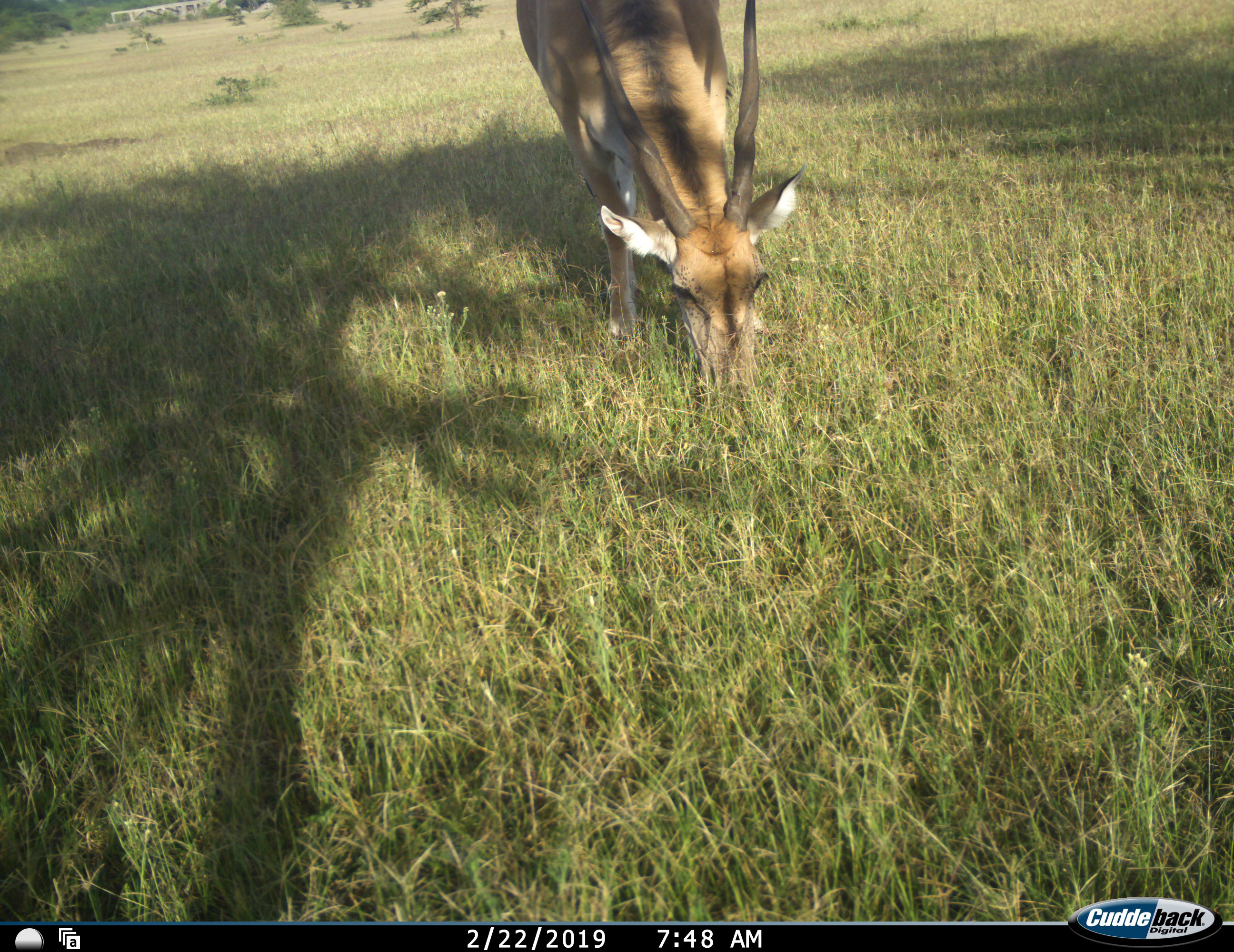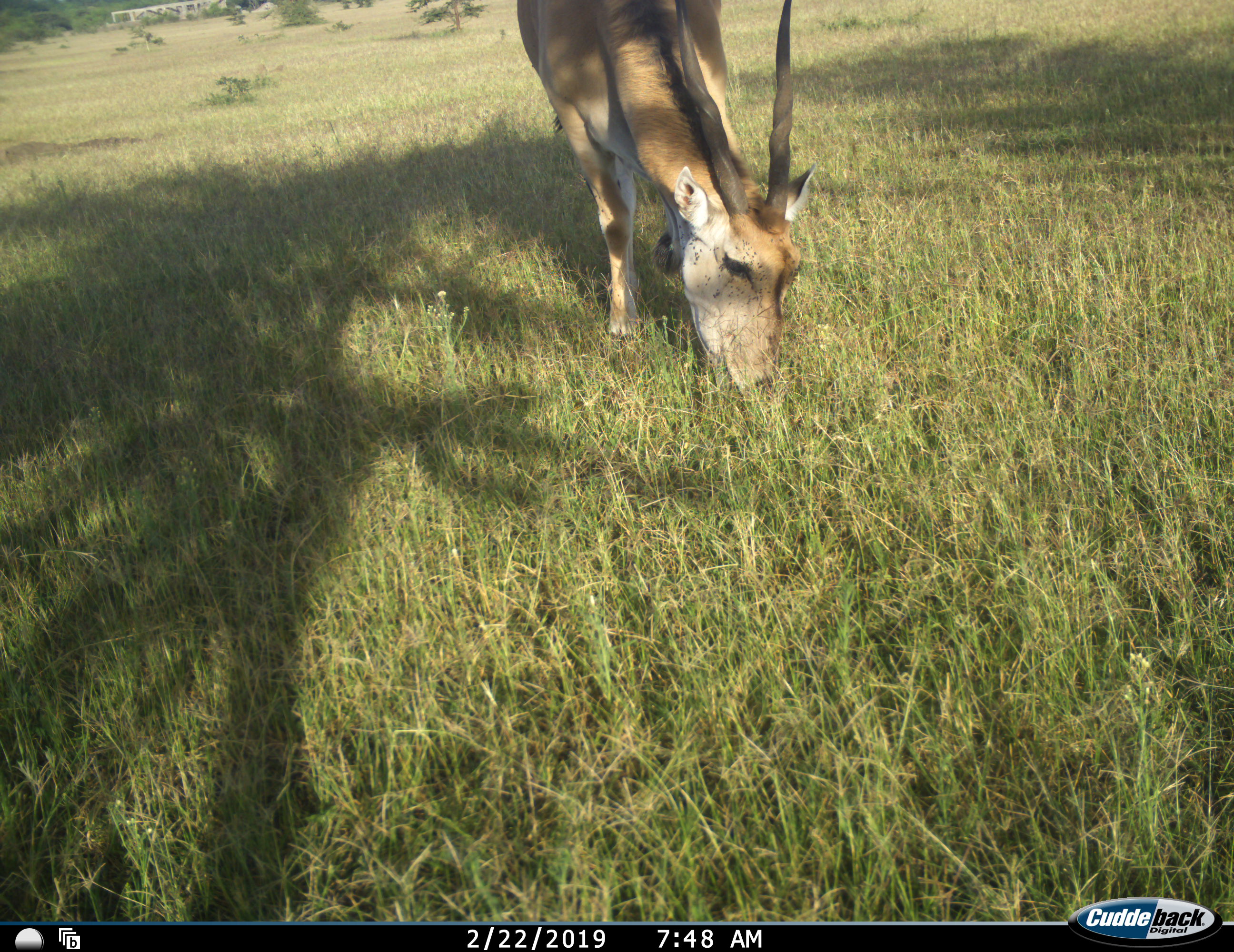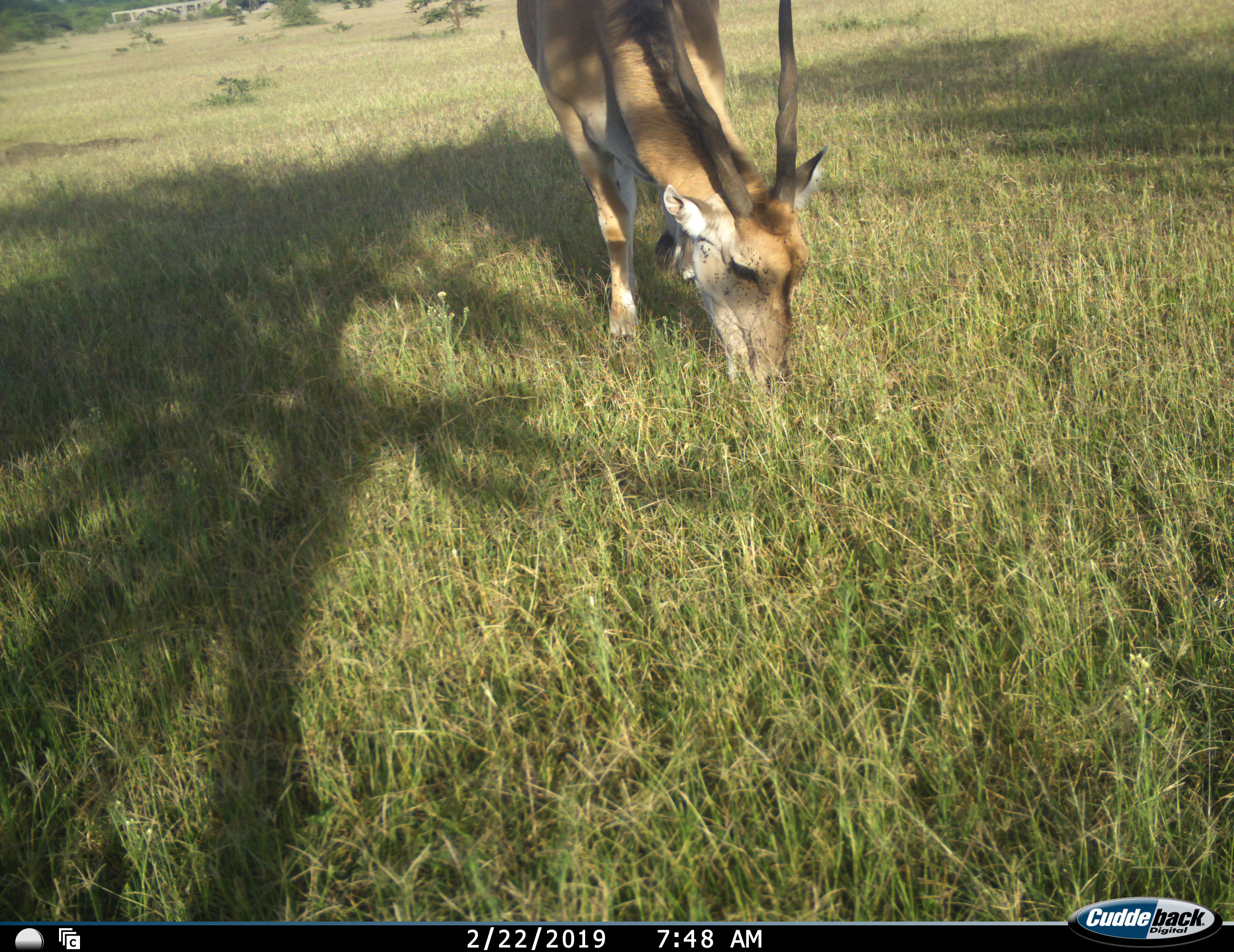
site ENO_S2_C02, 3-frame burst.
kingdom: Animalia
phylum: Chordata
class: Mammalia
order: Artiodactyla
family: Bovidae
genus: Tragelaphus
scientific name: Tragelaphus oryx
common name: eland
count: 1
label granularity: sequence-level